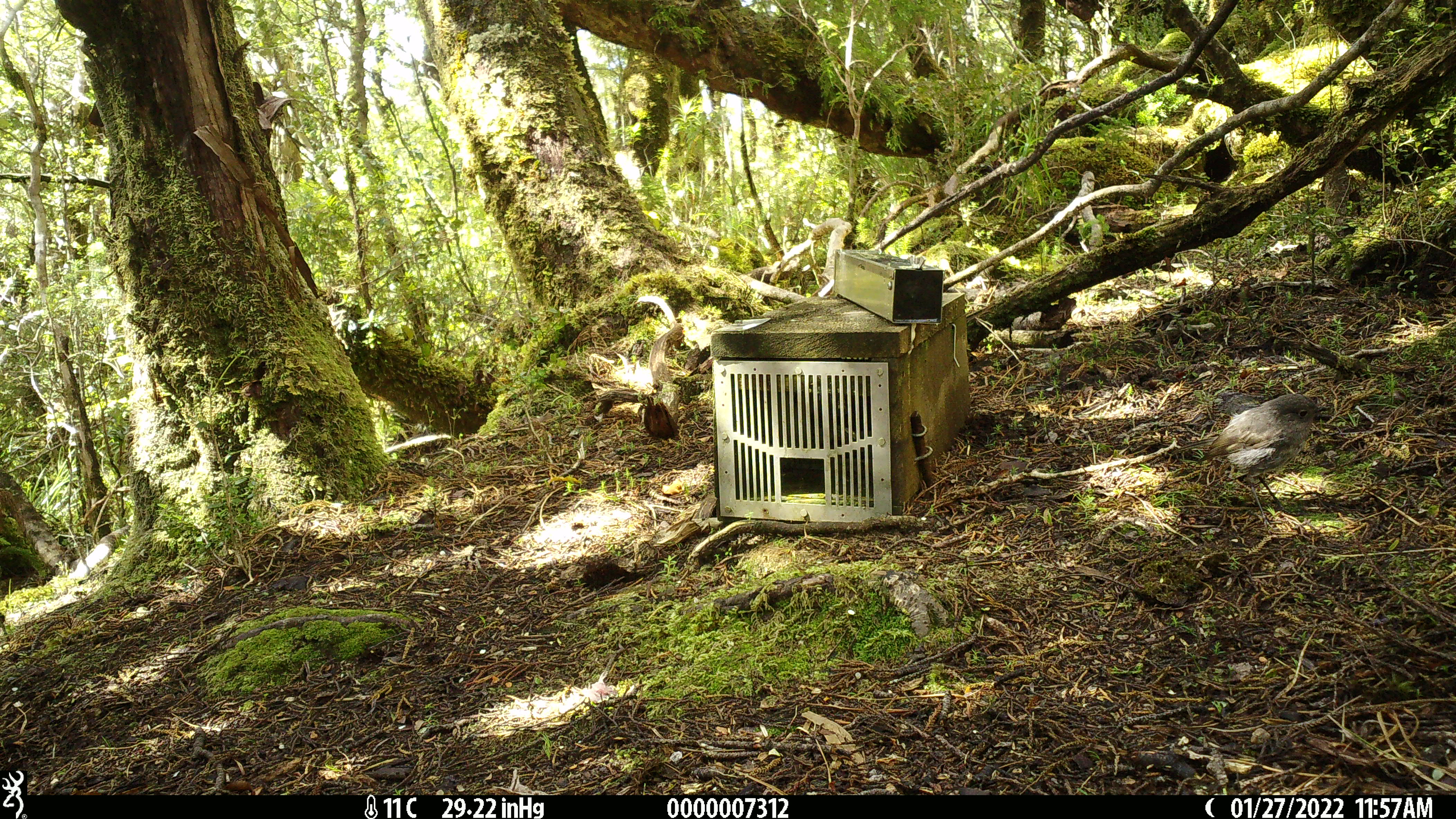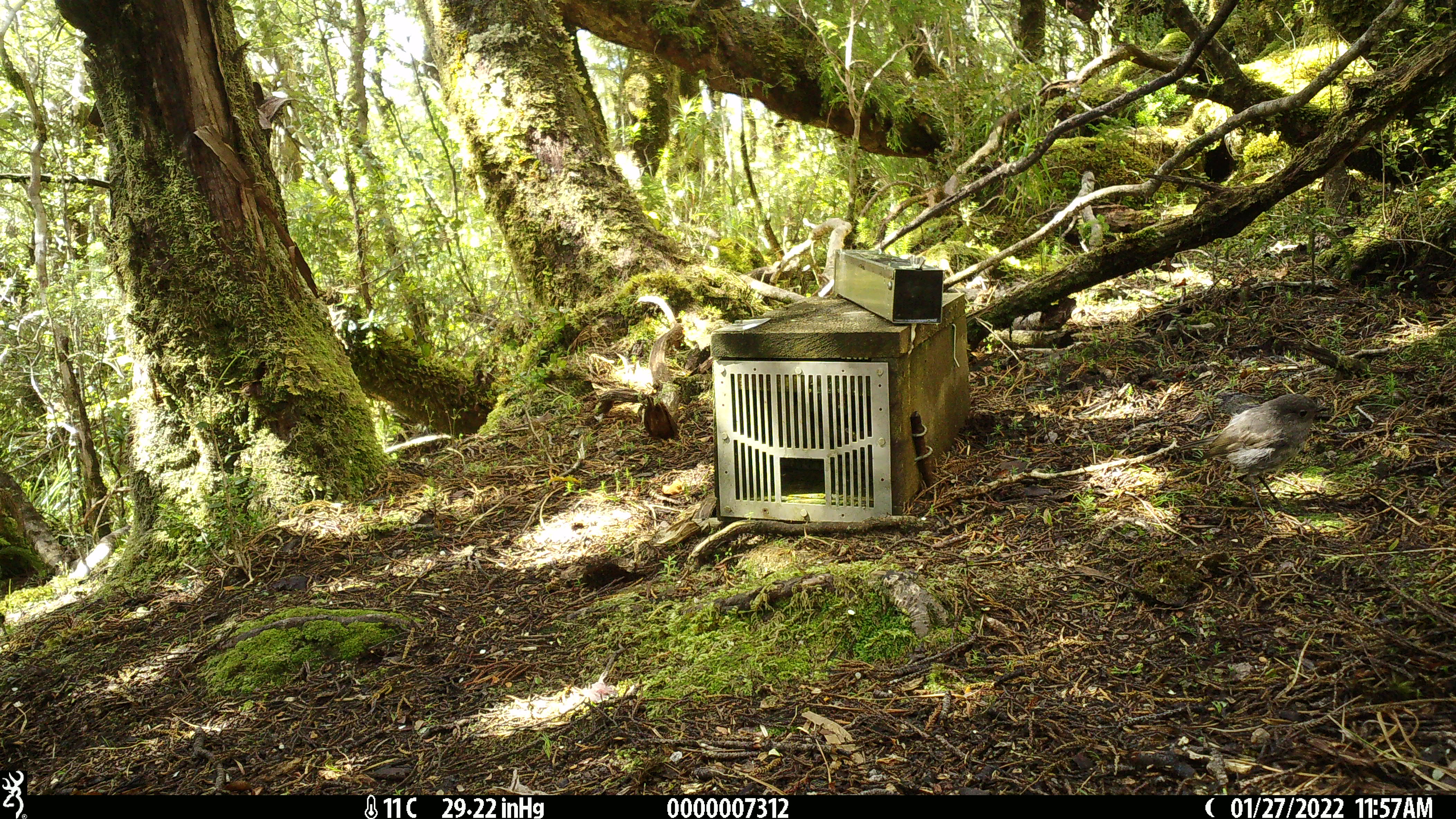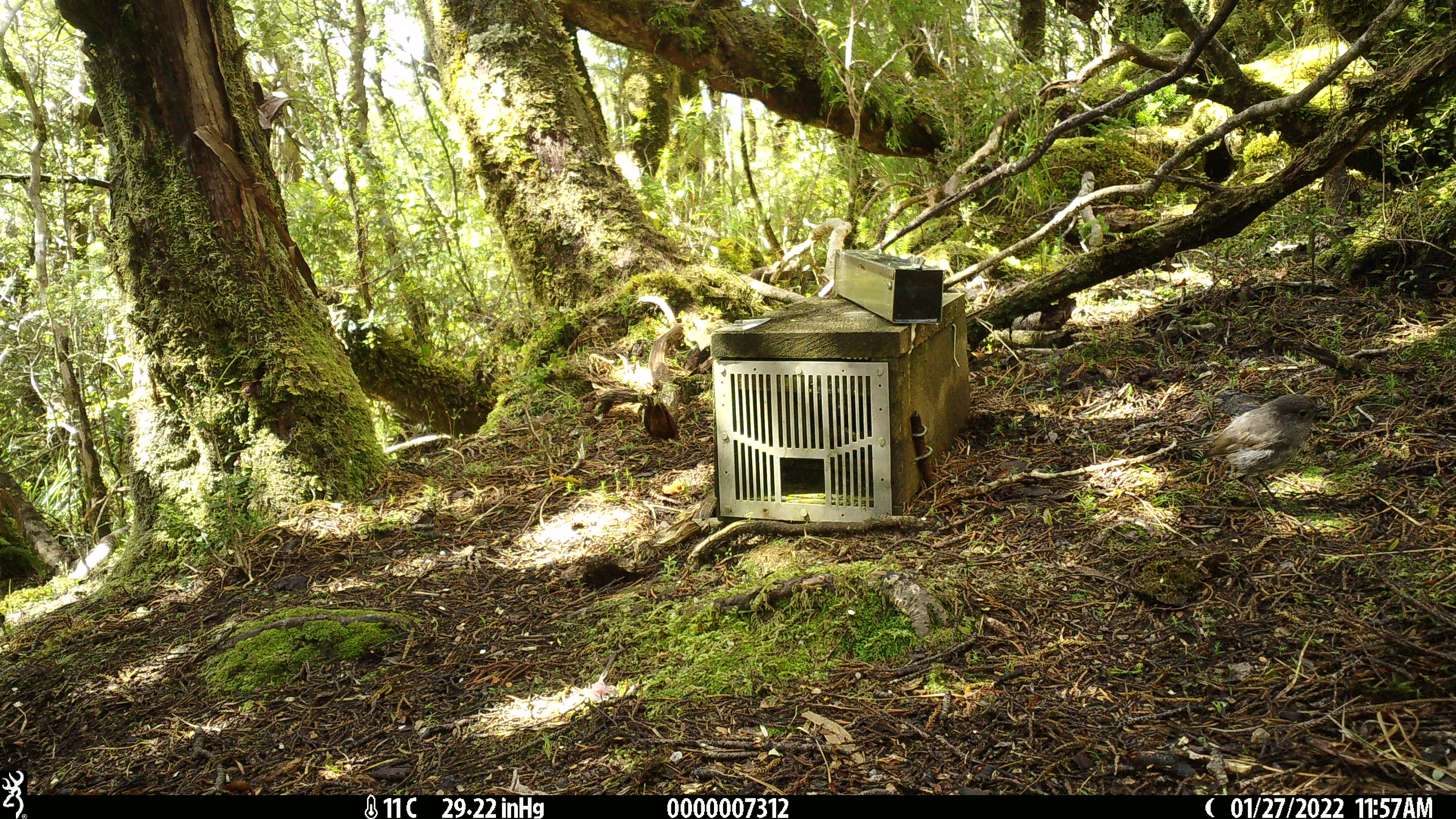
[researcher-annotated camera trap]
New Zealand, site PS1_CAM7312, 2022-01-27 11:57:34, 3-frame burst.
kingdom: Animalia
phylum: Chordata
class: Aves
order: Passeriformes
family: Petroicidae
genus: Petroica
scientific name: Petroica australis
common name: new zealand robin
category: robin